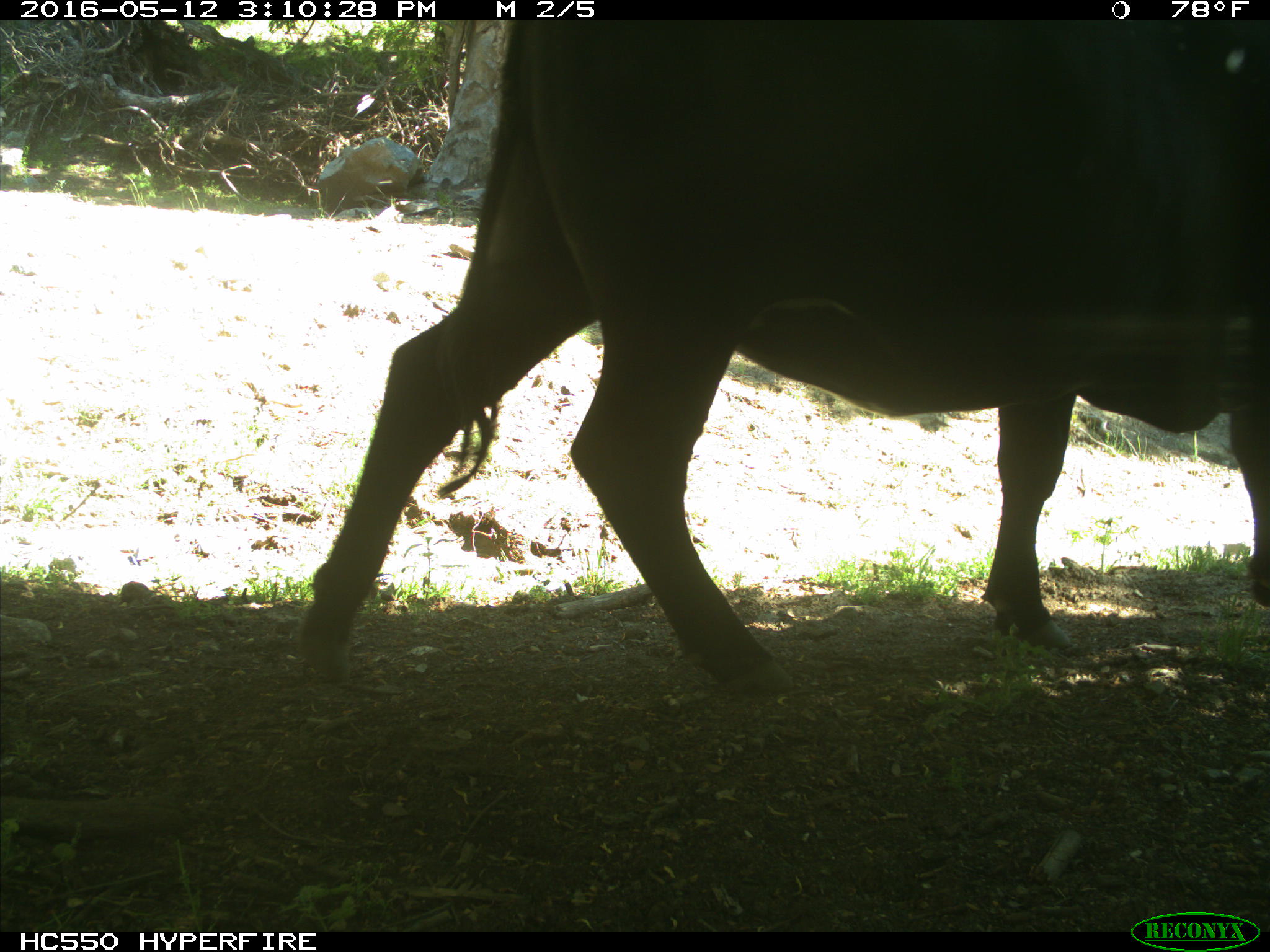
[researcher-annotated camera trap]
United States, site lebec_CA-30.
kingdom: Animalia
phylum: Chordata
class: Mammalia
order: Artiodactyla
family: Bovidae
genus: Bos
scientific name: Bos taurus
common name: domestic cow